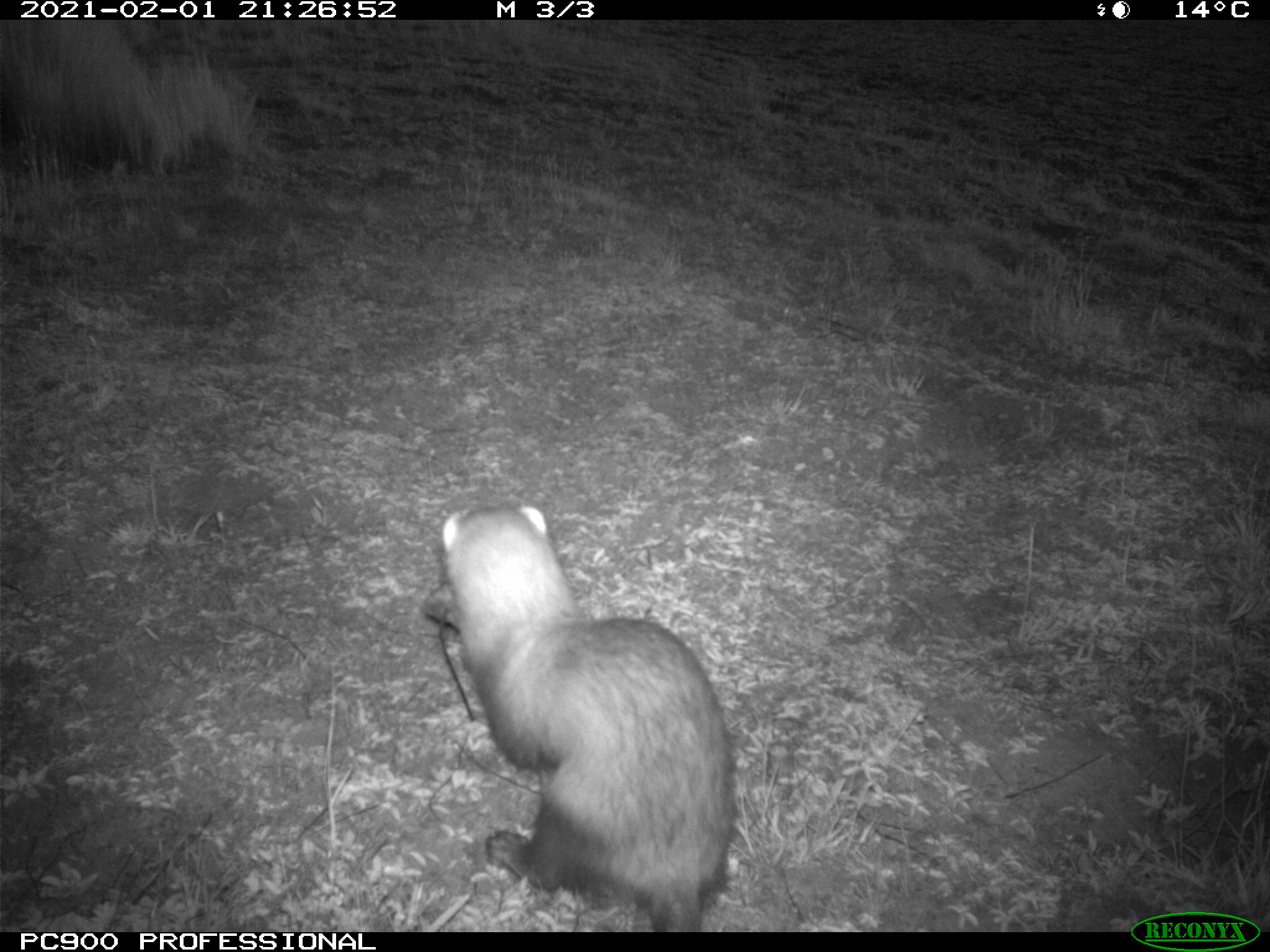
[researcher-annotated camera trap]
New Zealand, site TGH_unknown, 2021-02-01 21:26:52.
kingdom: Animalia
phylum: Chordata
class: Mammalia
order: Carnivora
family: Mustelidae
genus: Mustela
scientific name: Mustela furo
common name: ferret